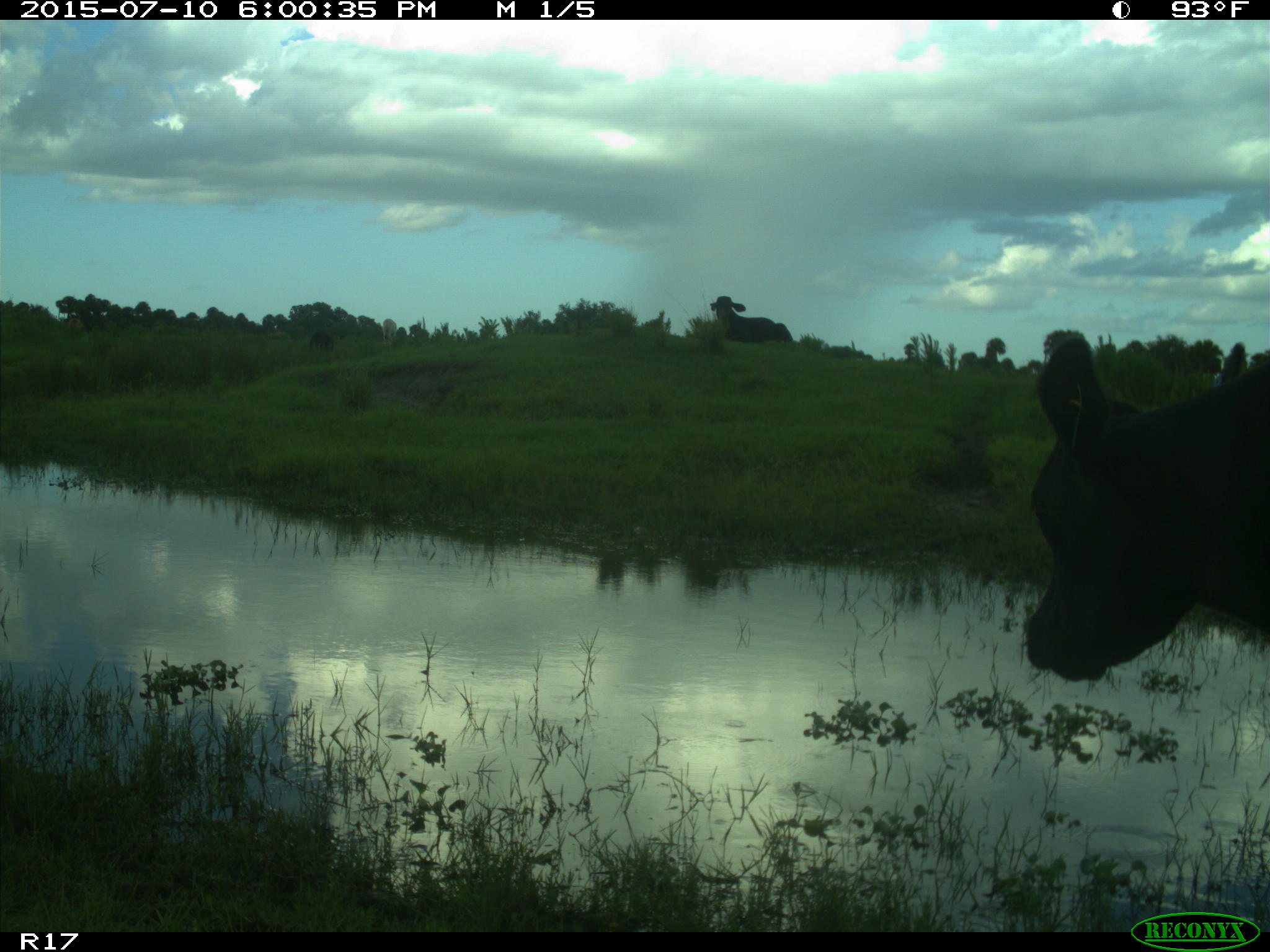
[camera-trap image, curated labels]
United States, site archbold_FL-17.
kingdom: Animalia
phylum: Chordata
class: Mammalia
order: Artiodactyla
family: Bovidae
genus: Bos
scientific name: Bos taurus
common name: domestic cow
Bos taurus (domestic cow).